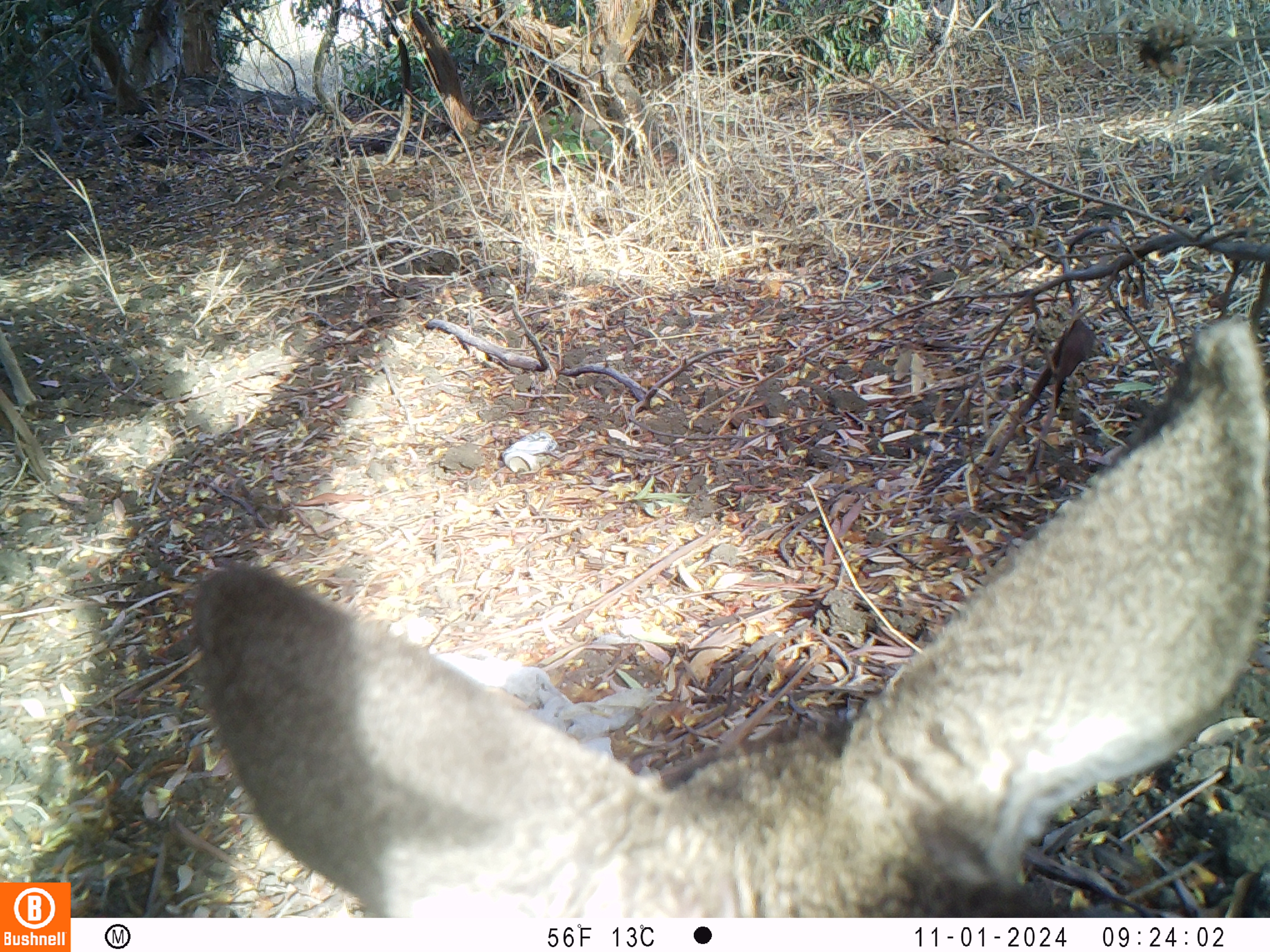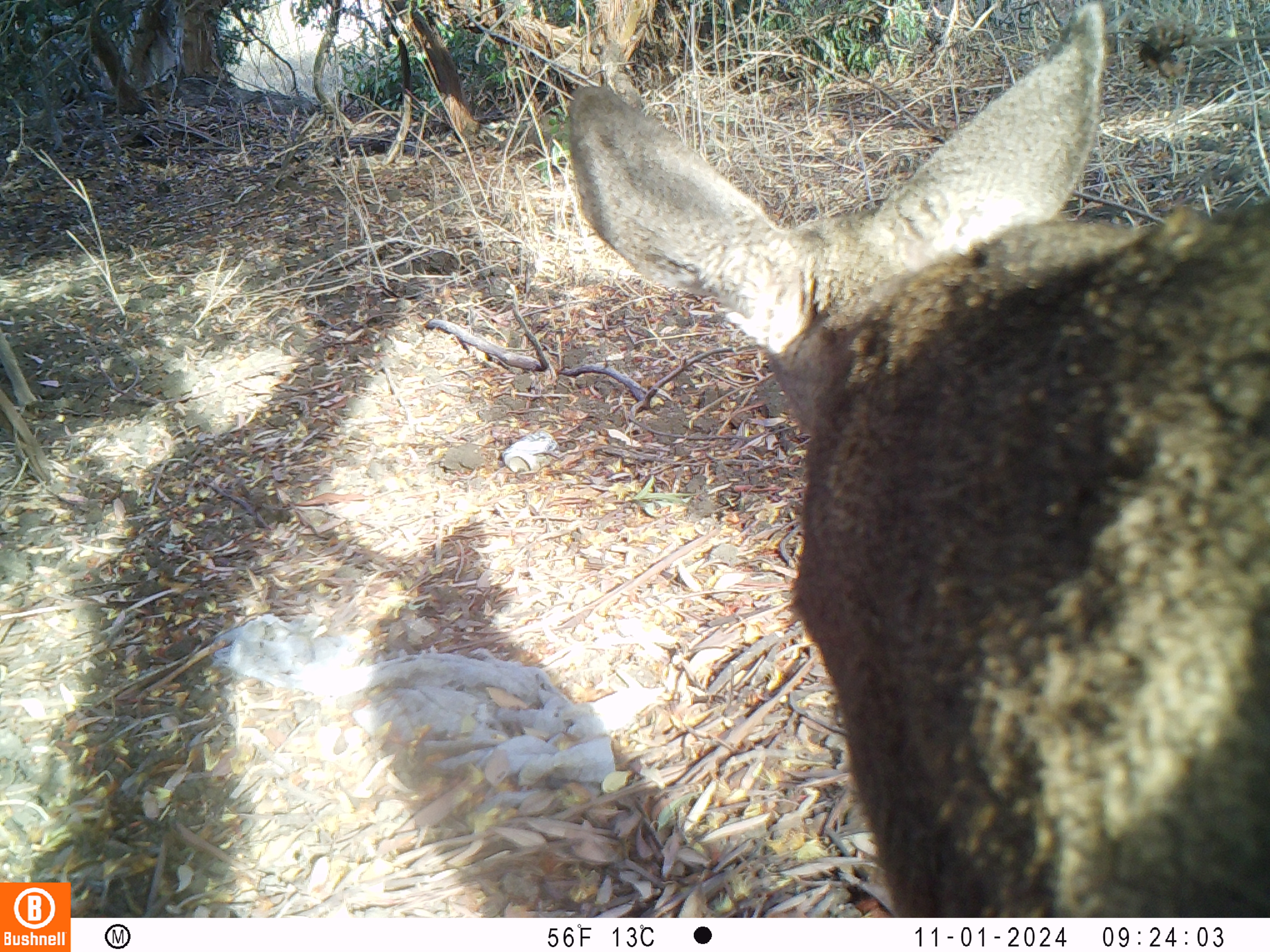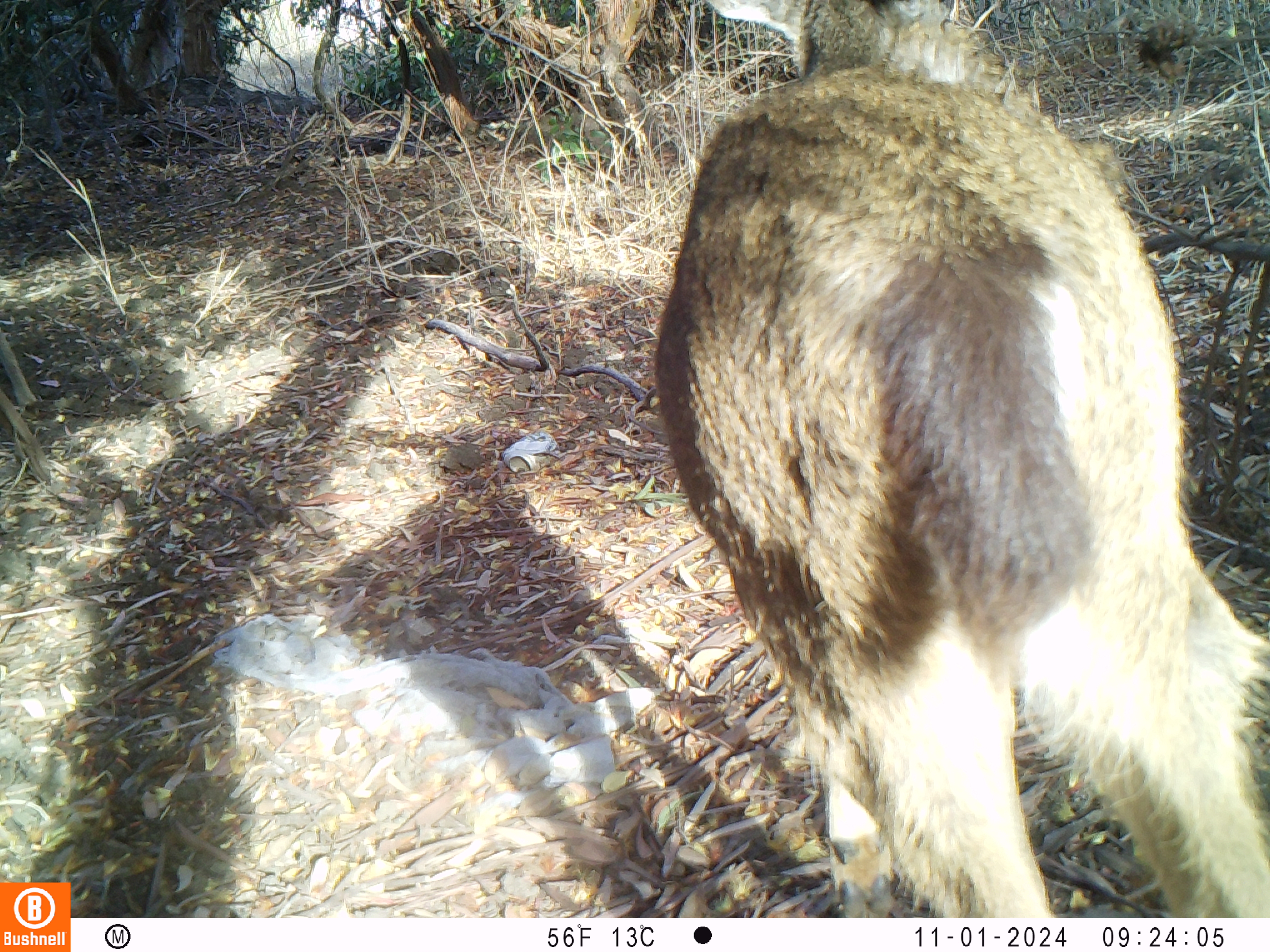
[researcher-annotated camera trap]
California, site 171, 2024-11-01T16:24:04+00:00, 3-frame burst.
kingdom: Animalia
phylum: Chordata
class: Mammalia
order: Artiodactyla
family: Cervidae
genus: Odocoileus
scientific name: Odocoileus hemionus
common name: mule deer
Mule deer (Odocoileus hemionus).